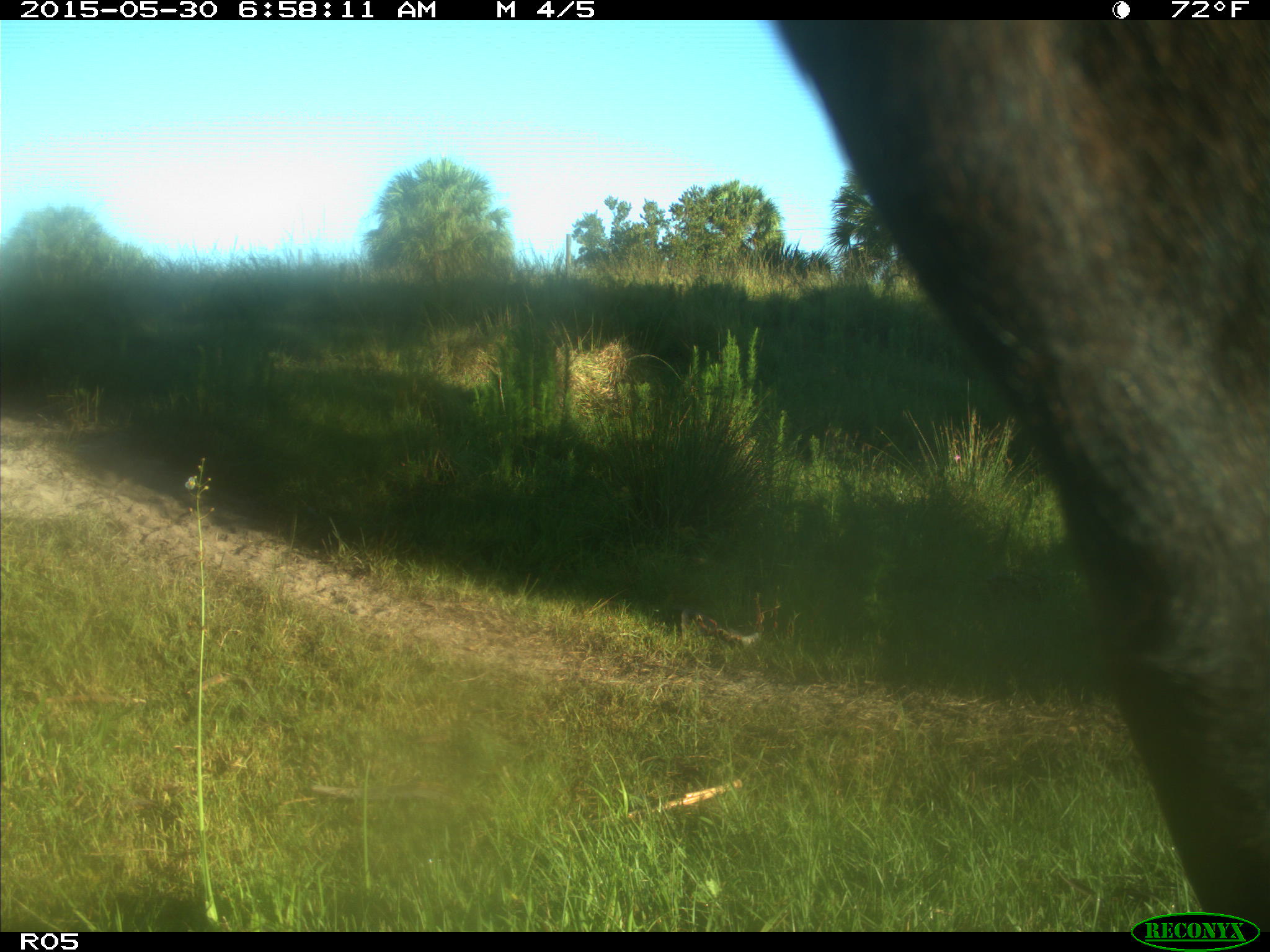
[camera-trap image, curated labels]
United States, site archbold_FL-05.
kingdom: Animalia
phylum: Chordata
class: Mammalia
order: Artiodactyla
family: Bovidae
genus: Bos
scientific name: Bos taurus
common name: domestic cow